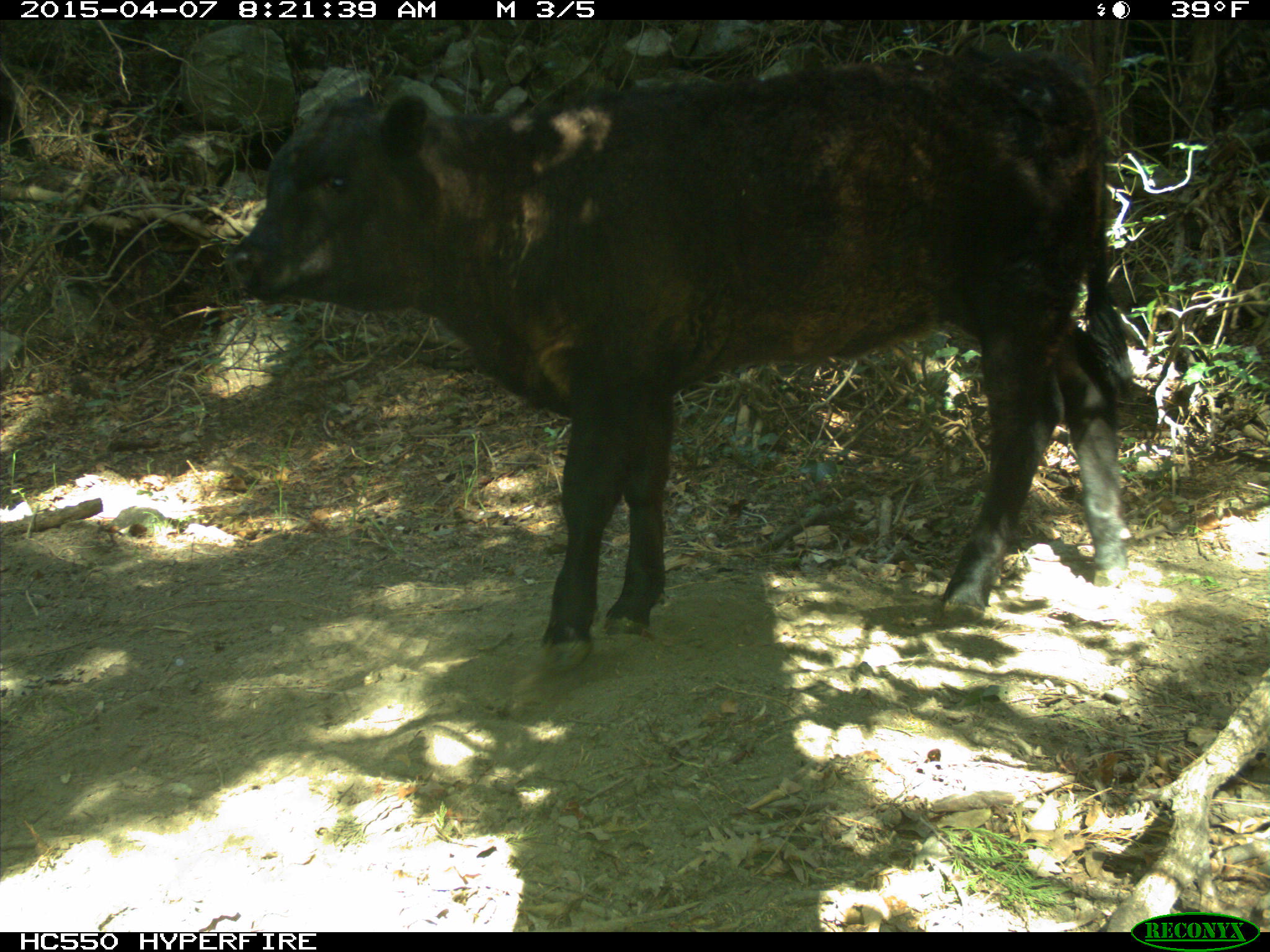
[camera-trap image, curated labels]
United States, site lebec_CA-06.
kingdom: Animalia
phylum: Chordata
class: Mammalia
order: Artiodactyla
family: Bovidae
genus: Bos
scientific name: Bos taurus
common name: domestic cow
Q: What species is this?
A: Bos taurus (domestic cow).